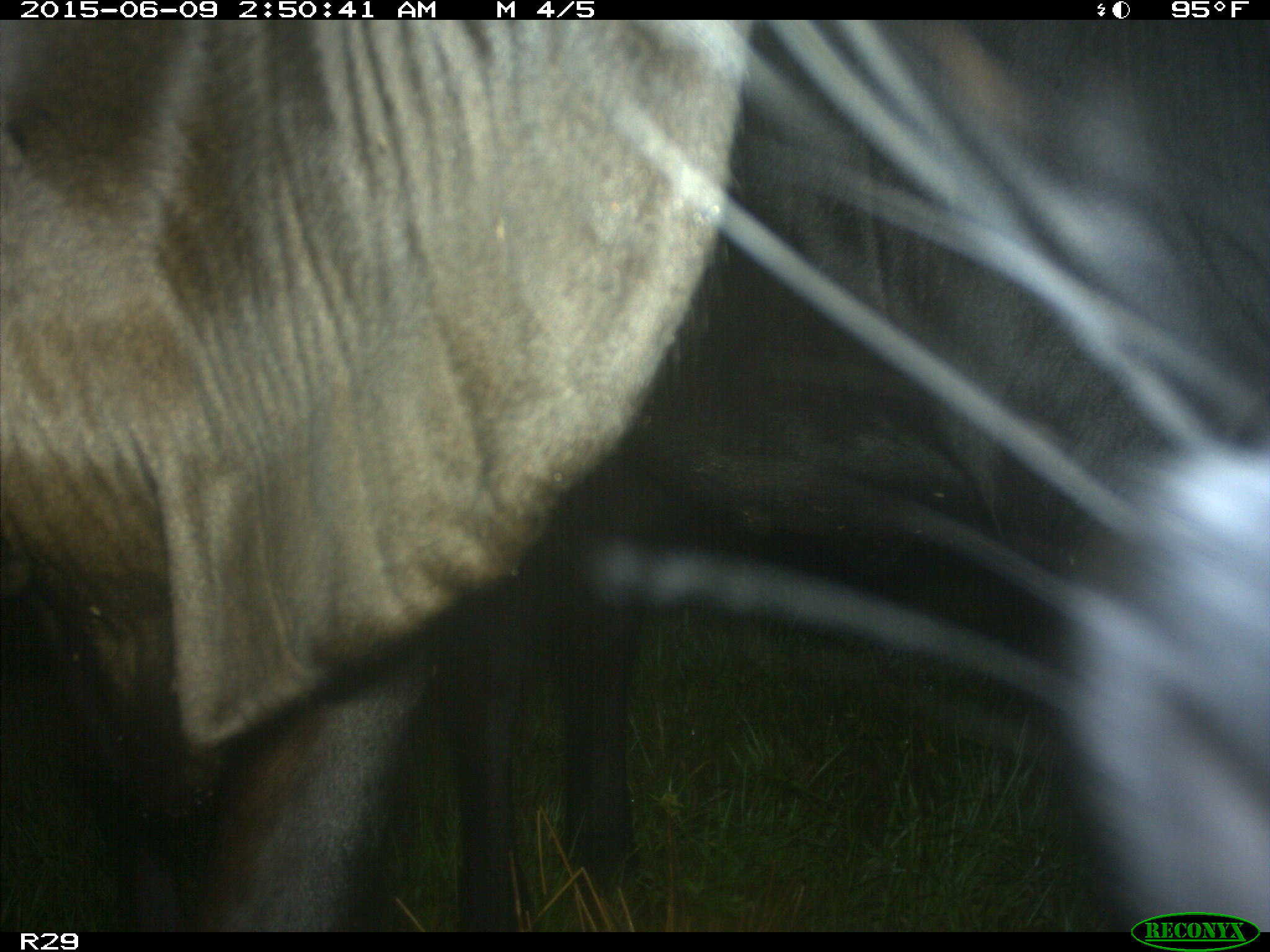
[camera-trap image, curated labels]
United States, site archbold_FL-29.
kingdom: Animalia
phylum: Chordata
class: Mammalia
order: Artiodactyla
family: Bovidae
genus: Bos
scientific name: Bos taurus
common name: domestic cow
Bos taurus (domestic cow).